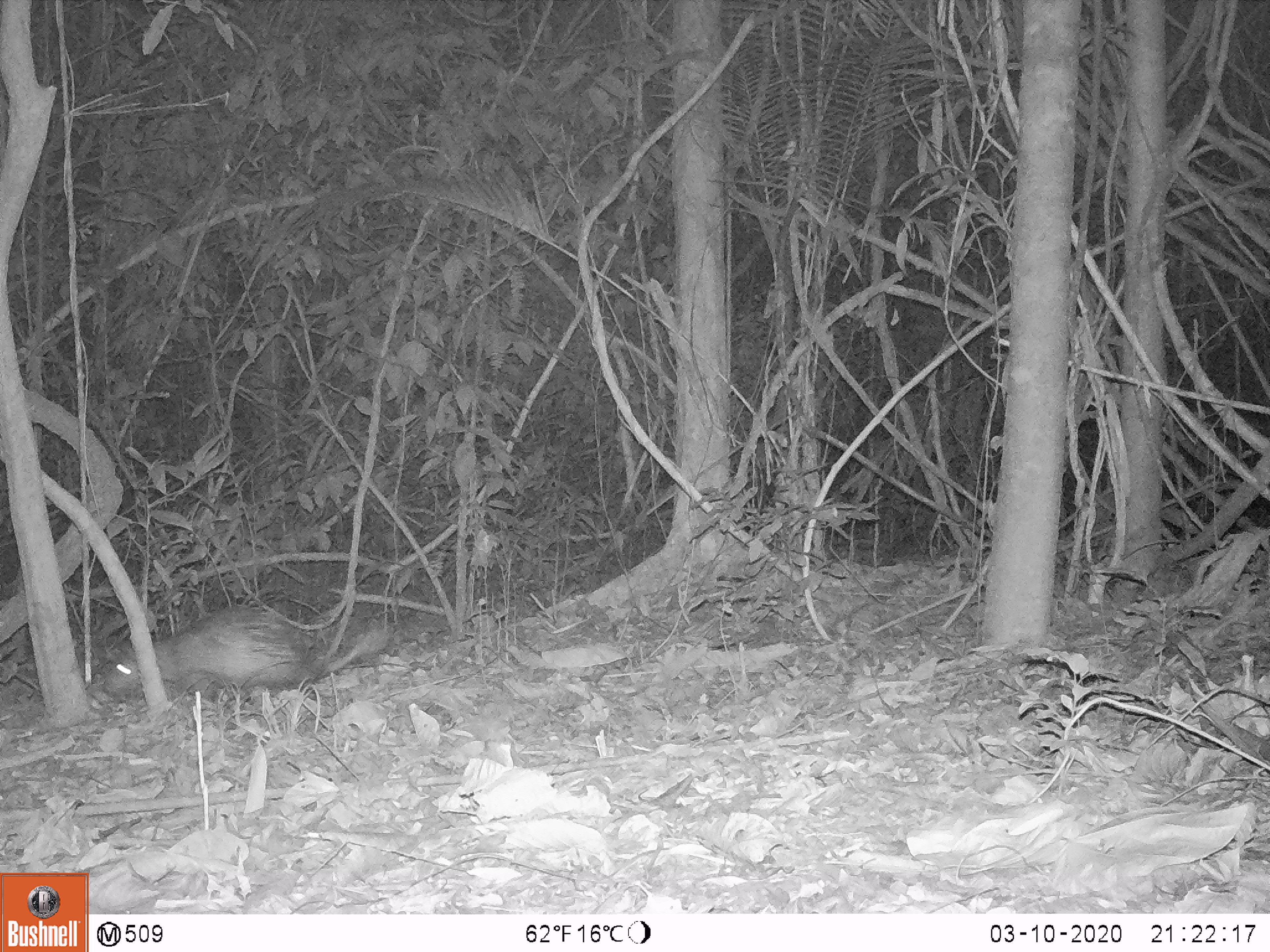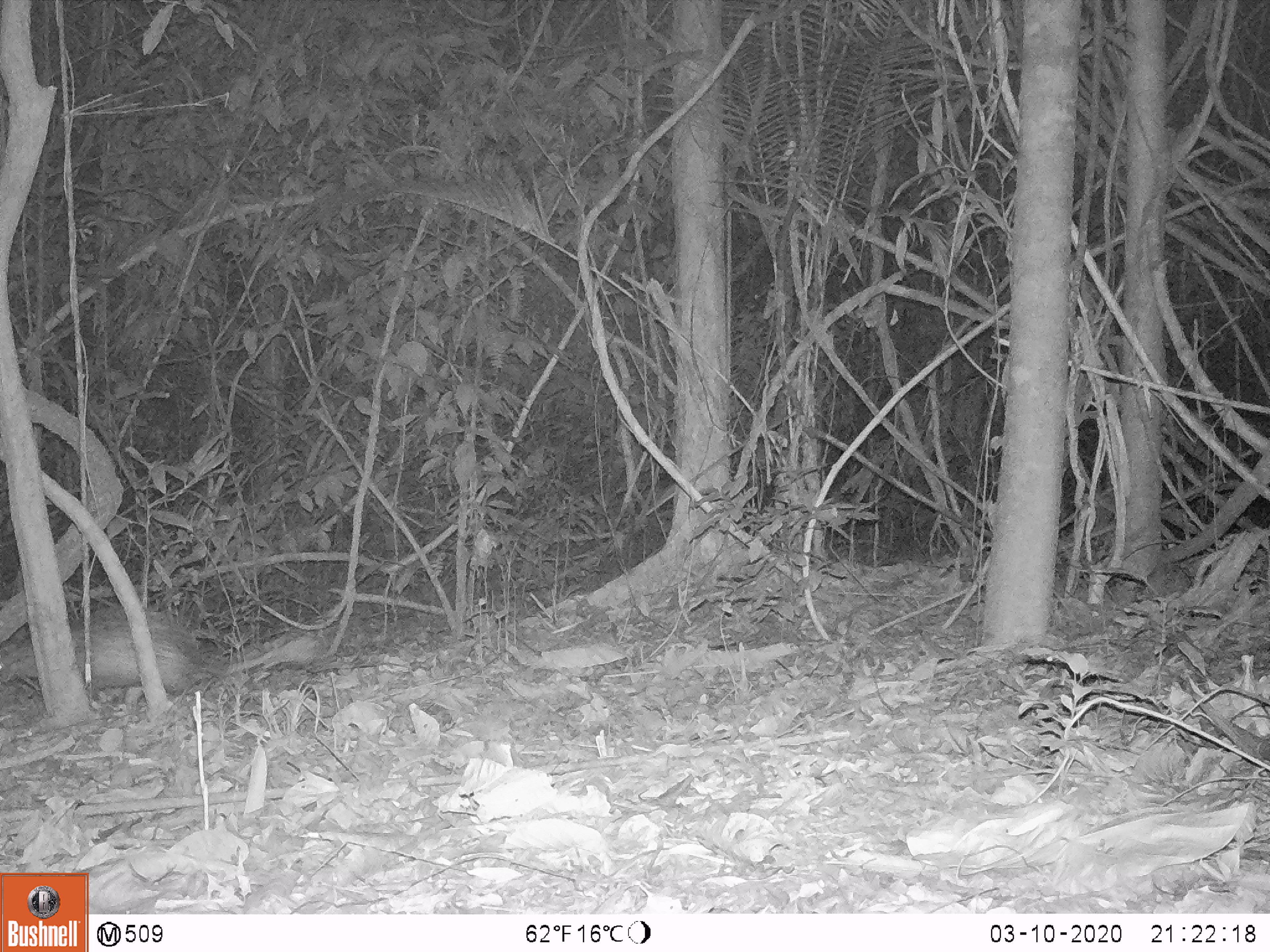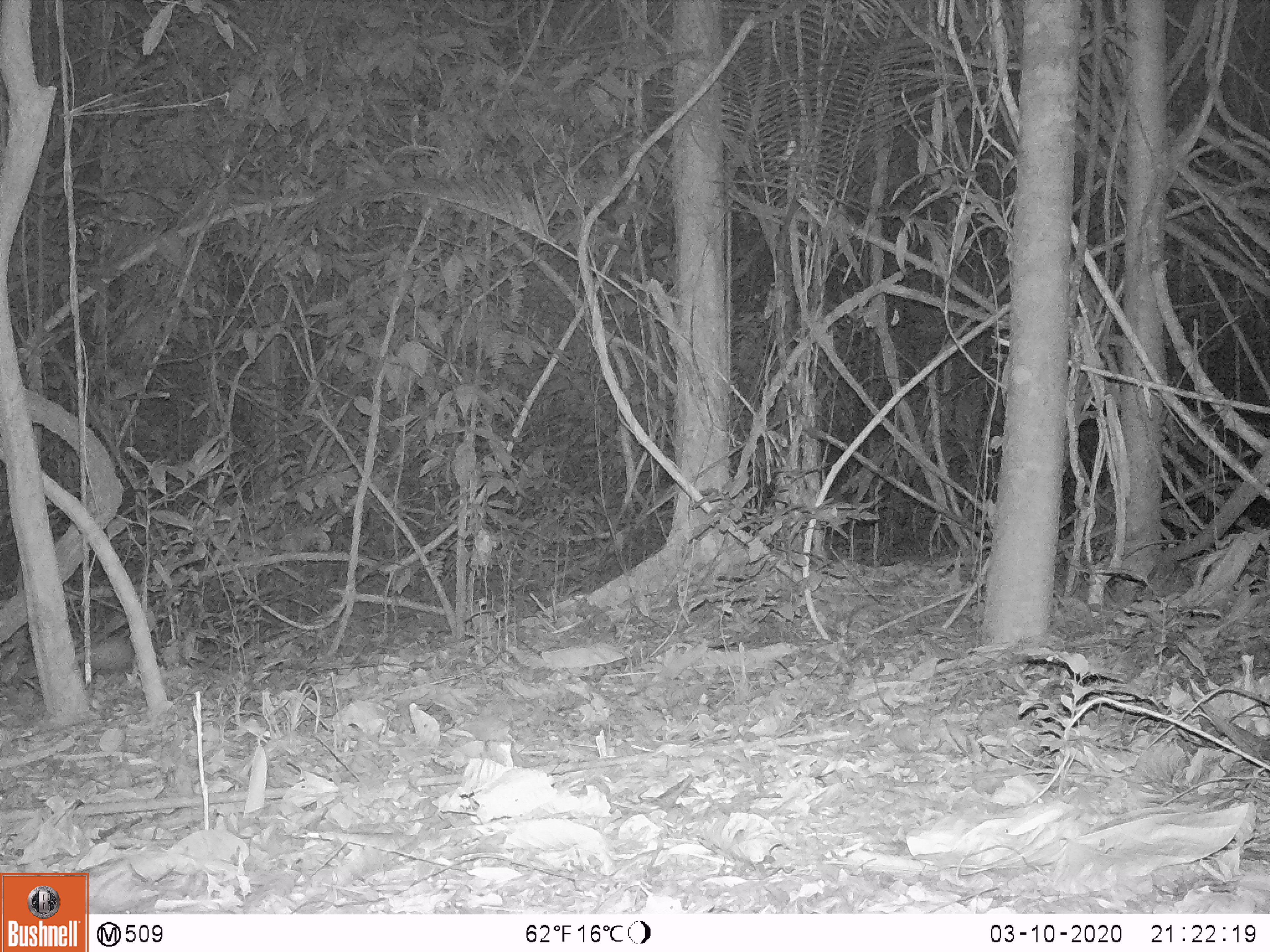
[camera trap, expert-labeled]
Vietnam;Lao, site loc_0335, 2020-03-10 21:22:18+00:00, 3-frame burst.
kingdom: Animalia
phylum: Chordata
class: Mammalia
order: Rodentia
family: Hystricidae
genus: Atherurus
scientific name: Atherurus macrourus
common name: asiatic brush-tailed porcupine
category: asiatic brush tailed porcupine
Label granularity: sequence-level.